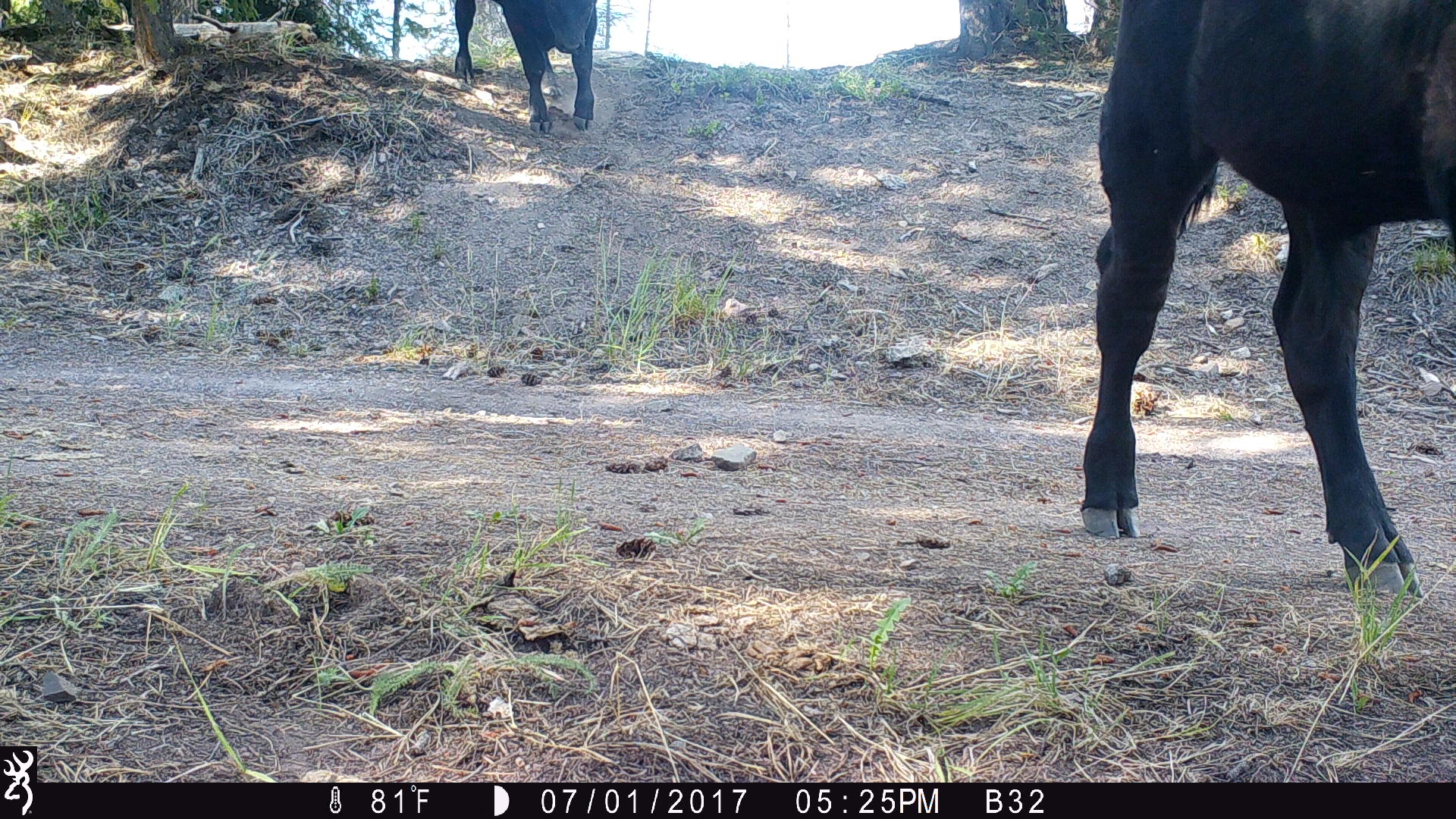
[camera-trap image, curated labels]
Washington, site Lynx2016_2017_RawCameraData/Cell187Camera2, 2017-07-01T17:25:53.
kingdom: Animalia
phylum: Chordata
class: Mammalia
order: Artiodactyla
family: Bovidae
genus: Bos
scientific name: Bos taurus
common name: domestic cattle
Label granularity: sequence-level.